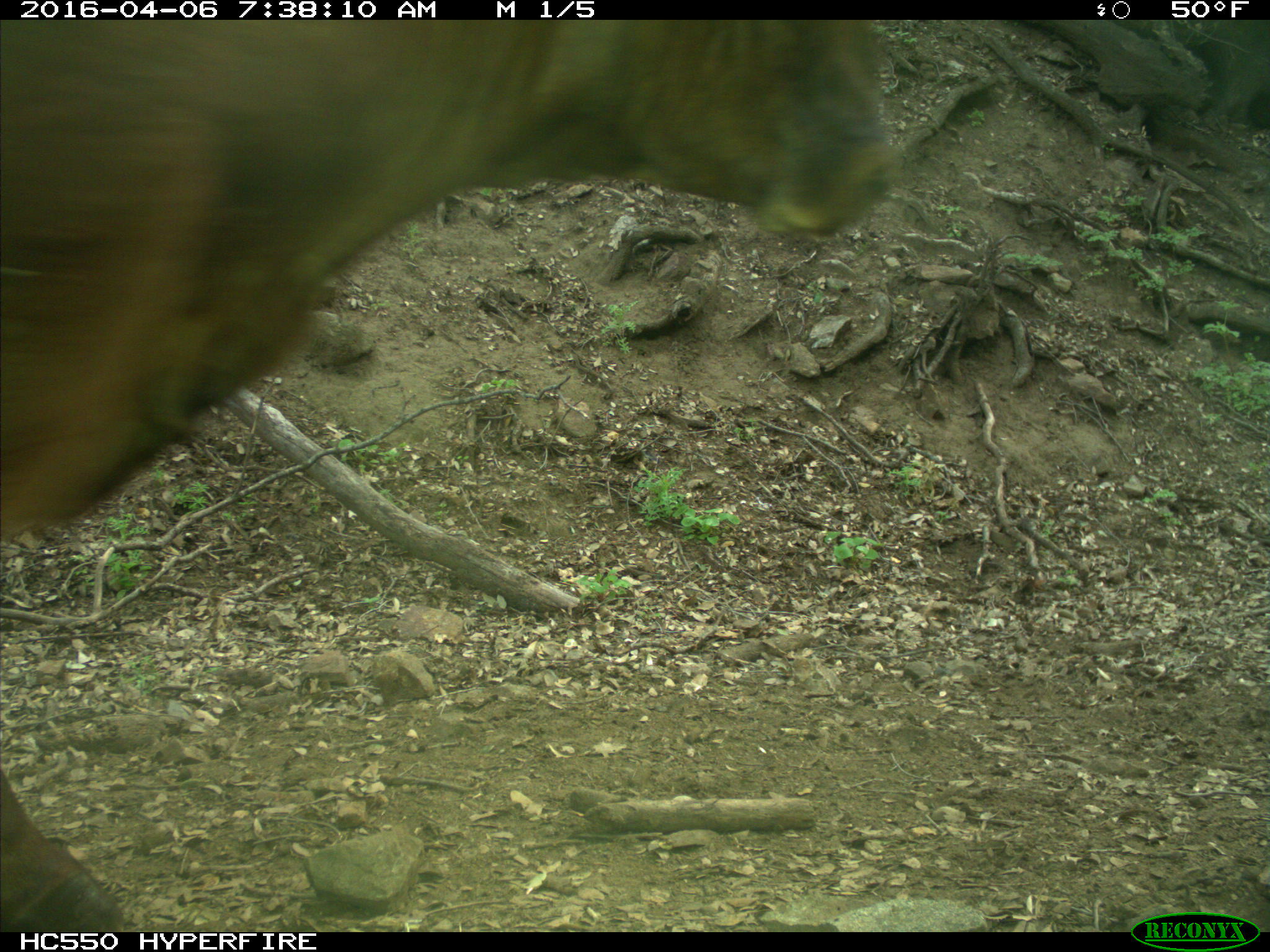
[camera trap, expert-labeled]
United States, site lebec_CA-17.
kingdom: Animalia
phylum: Chordata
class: Mammalia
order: Artiodactyla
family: Bovidae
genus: Bos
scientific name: Bos taurus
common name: domestic cow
Bos taurus (domestic cow).